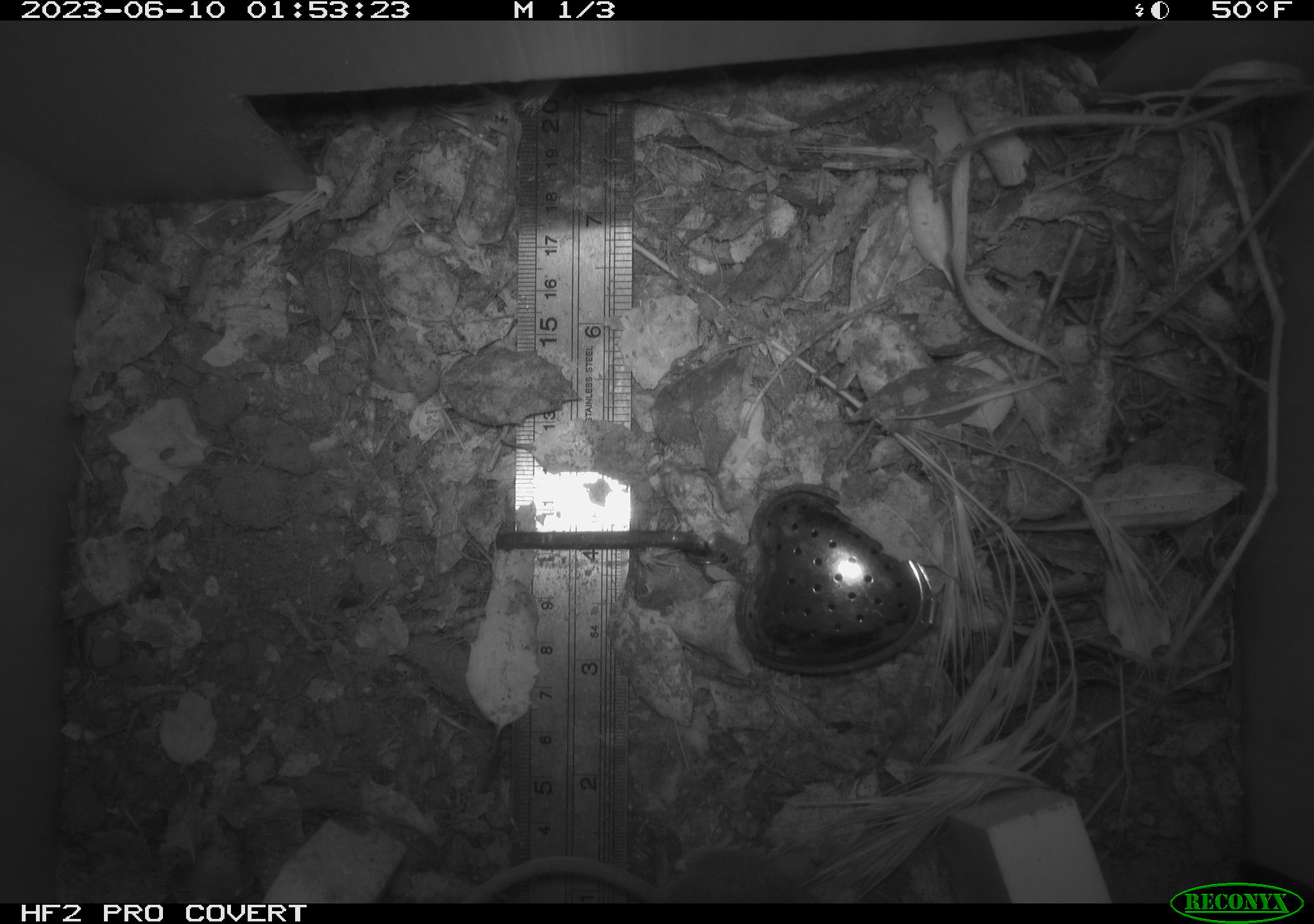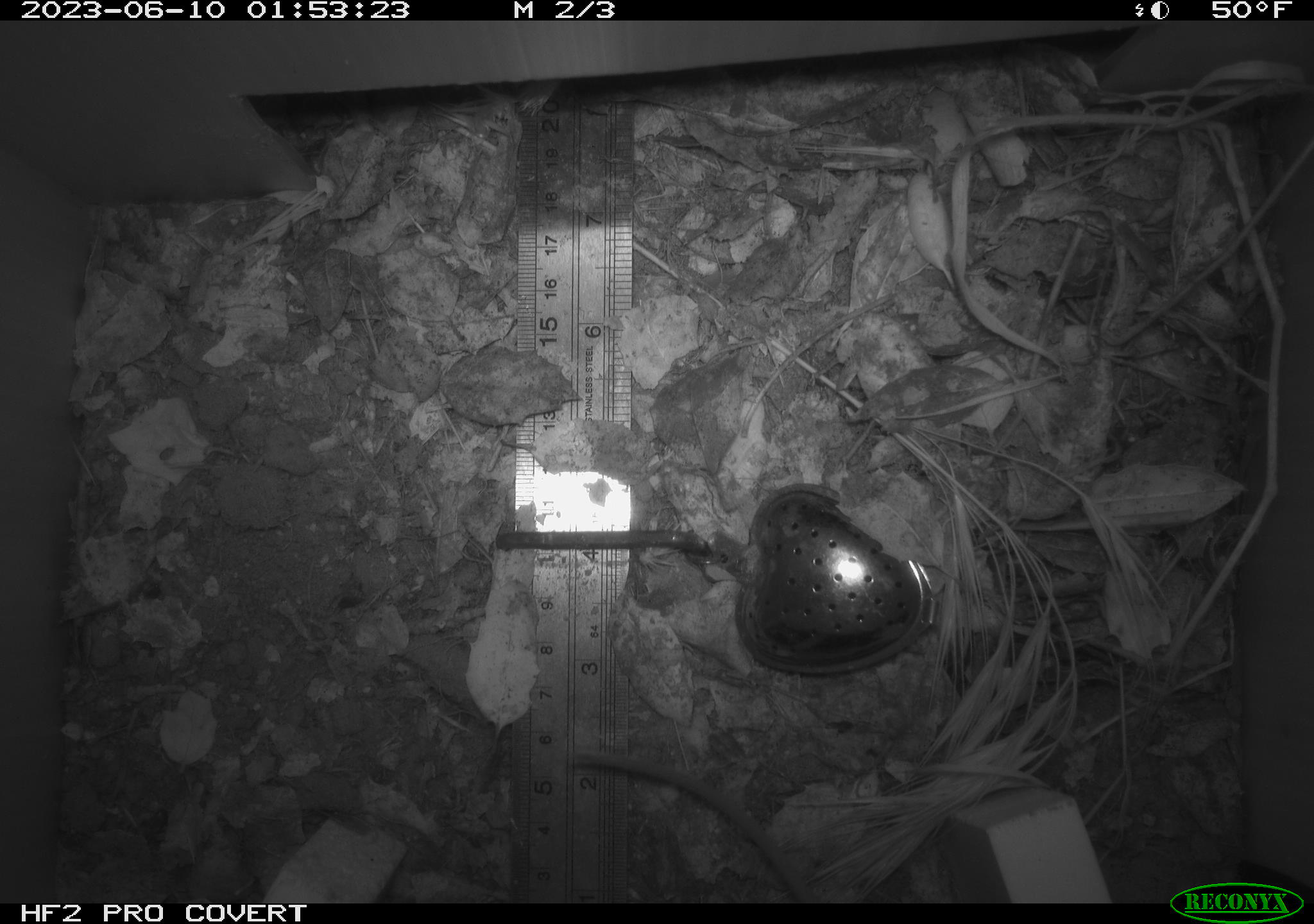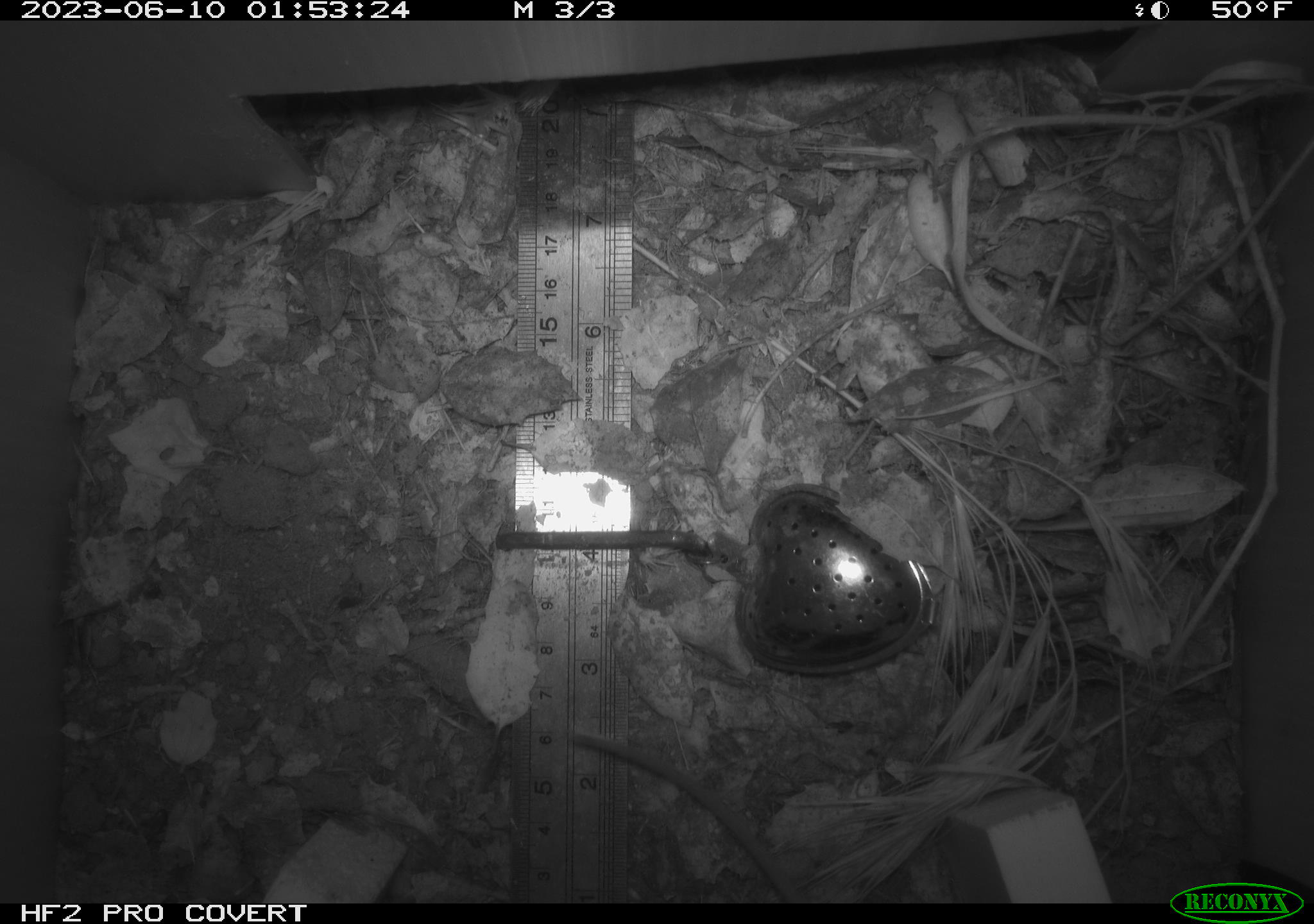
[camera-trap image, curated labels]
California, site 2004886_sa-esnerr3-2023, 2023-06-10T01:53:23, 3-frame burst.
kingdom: Animalia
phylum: Chordata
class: Mammalia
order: Rodentia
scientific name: Rodentia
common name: mouse species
Mouse species (Rodentia).